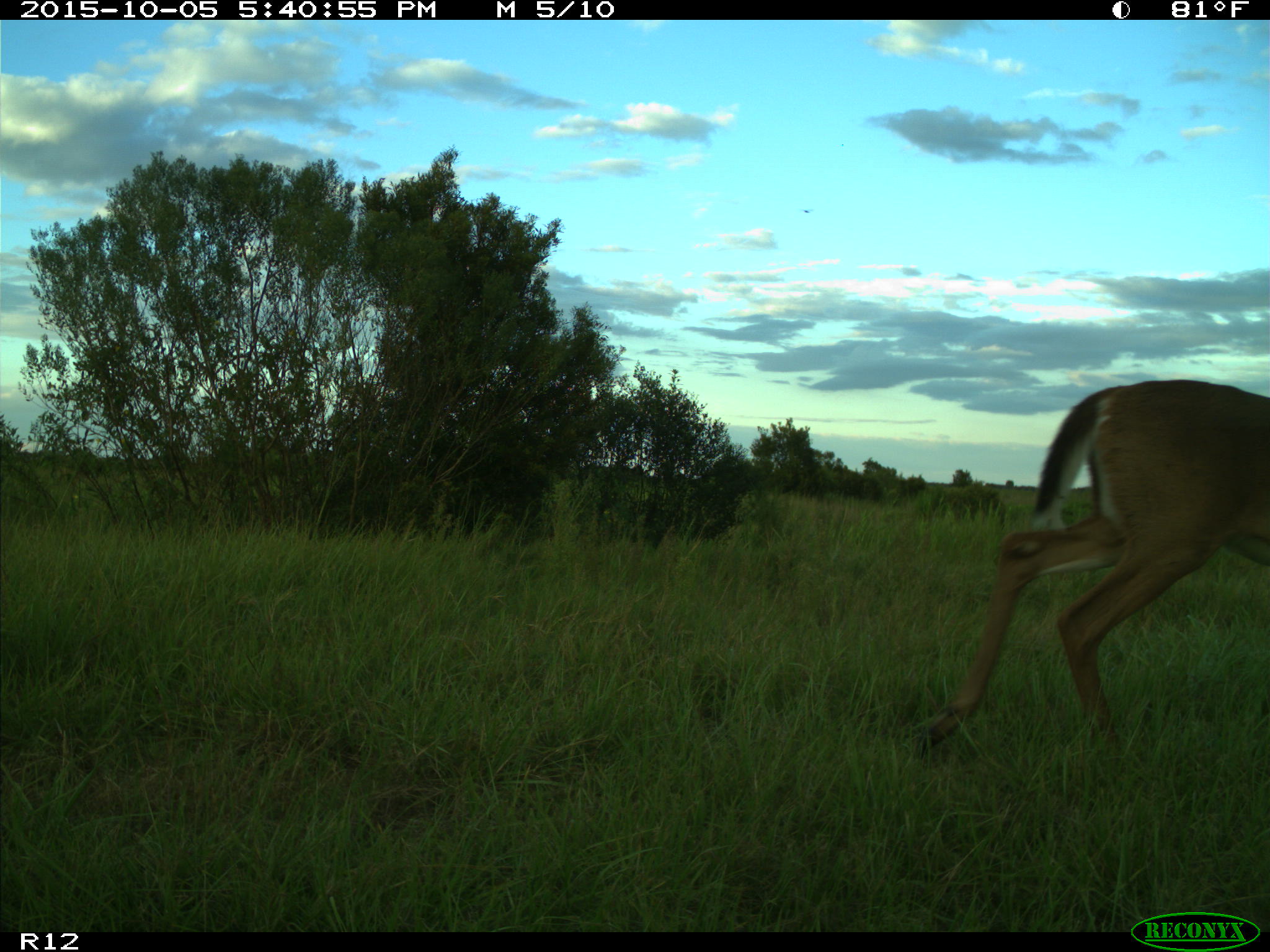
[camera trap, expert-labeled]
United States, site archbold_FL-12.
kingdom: Animalia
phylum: Chordata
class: Mammalia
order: Artiodactyla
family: Cervidae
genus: Odocoileus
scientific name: Odocoileus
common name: deer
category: unidentified deer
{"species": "unidentified deer (deer) (Odocoileus)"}